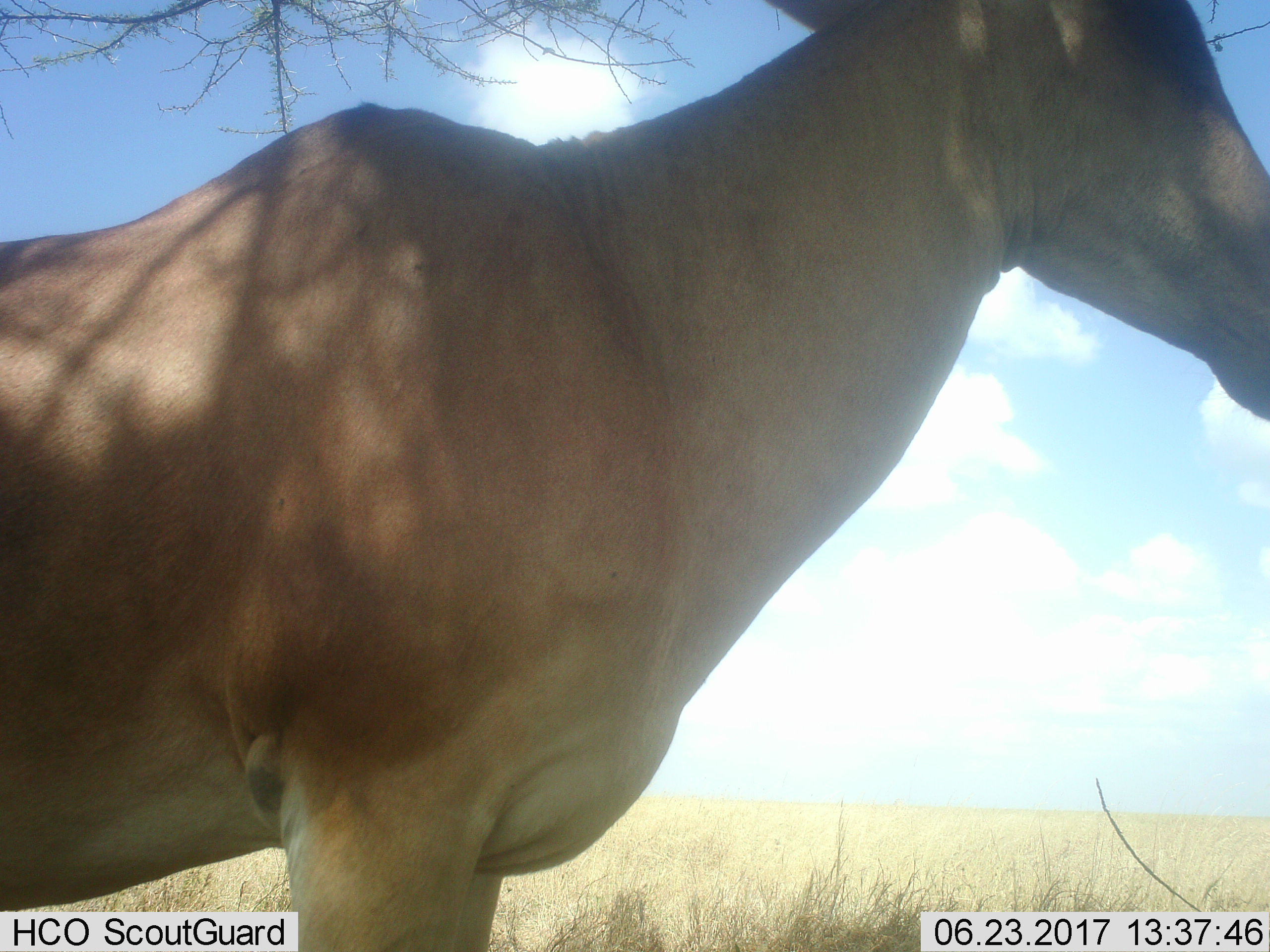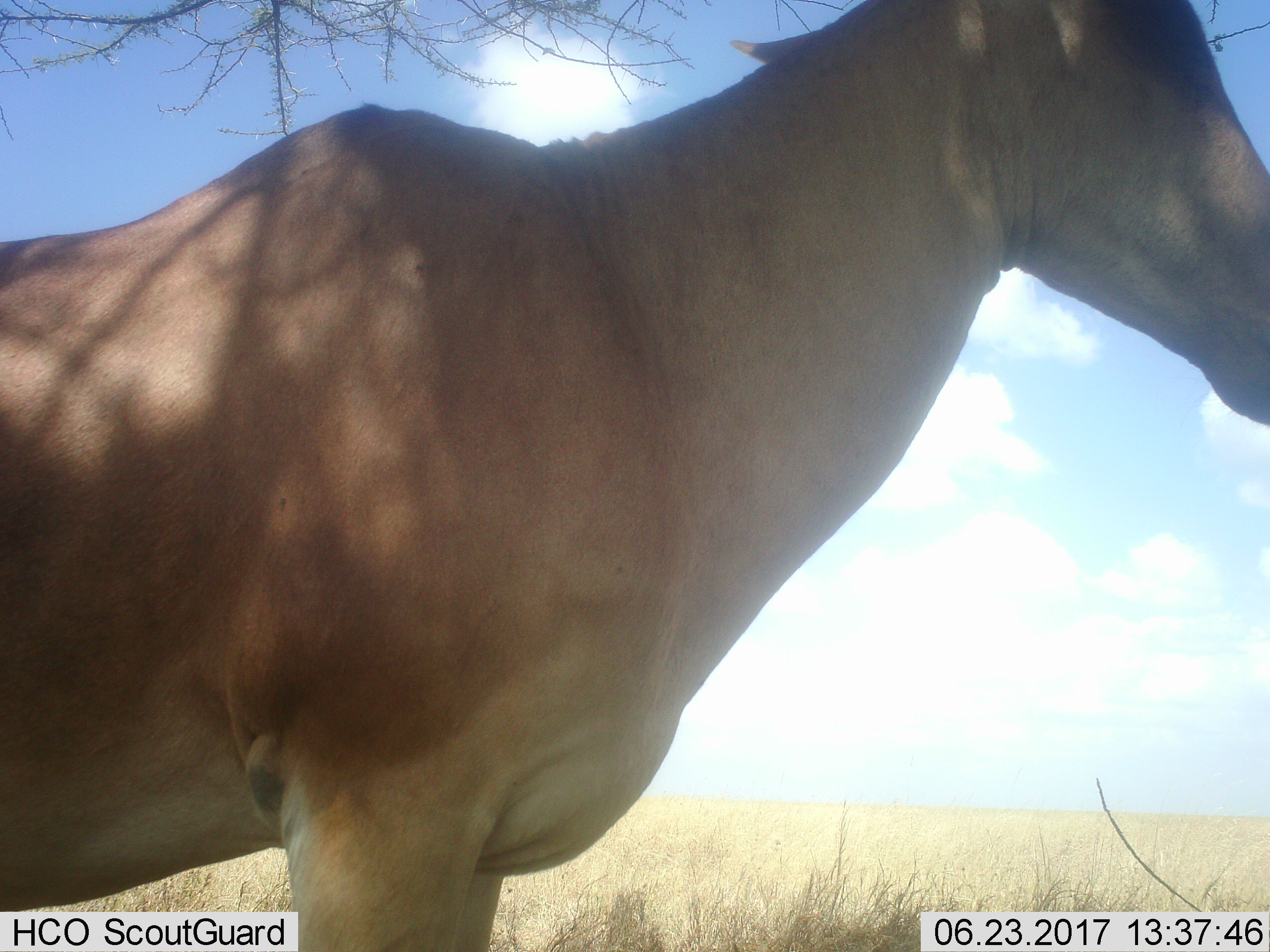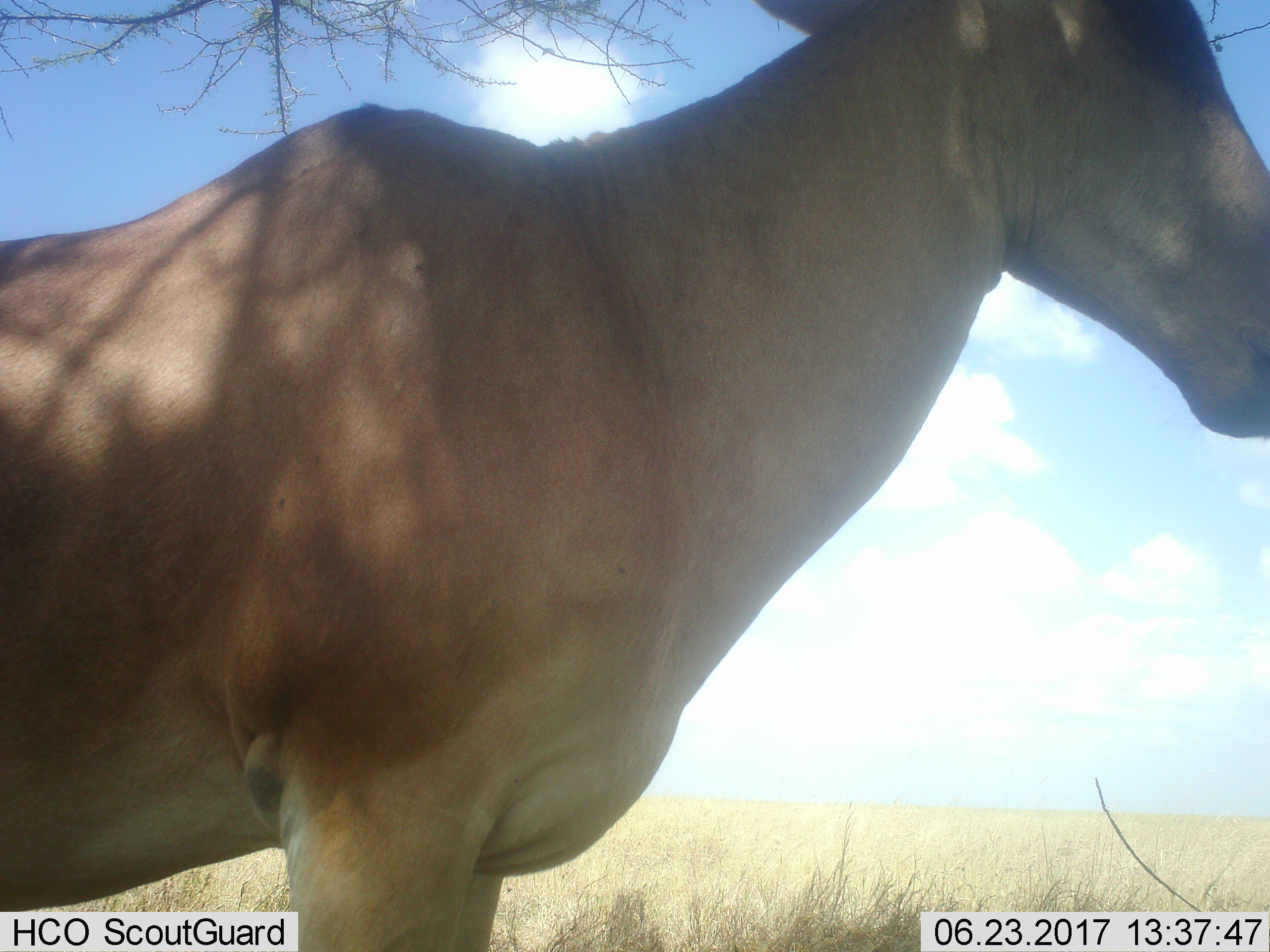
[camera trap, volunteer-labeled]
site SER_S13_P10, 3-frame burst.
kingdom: Animalia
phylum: Chordata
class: Mammalia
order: Artiodactyla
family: Bovidae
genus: Alcelaphus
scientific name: Alcelaphus buselaphus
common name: hartebeest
Hartebeest (Alcelaphus buselaphus), count 1. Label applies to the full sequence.